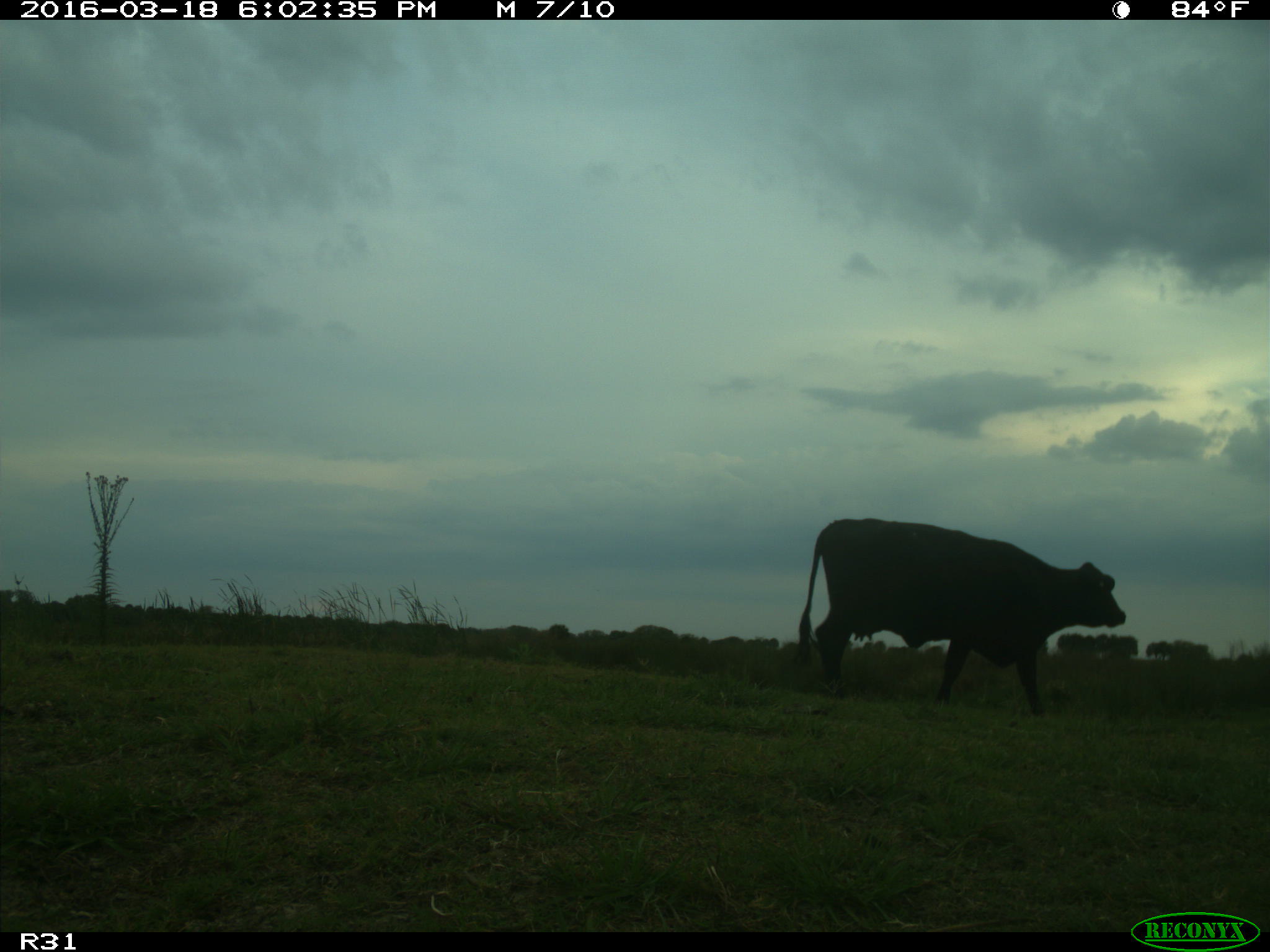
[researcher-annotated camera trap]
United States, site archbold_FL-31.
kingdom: Animalia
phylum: Chordata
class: Mammalia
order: Artiodactyla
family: Bovidae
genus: Bos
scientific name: Bos taurus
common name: domestic cow